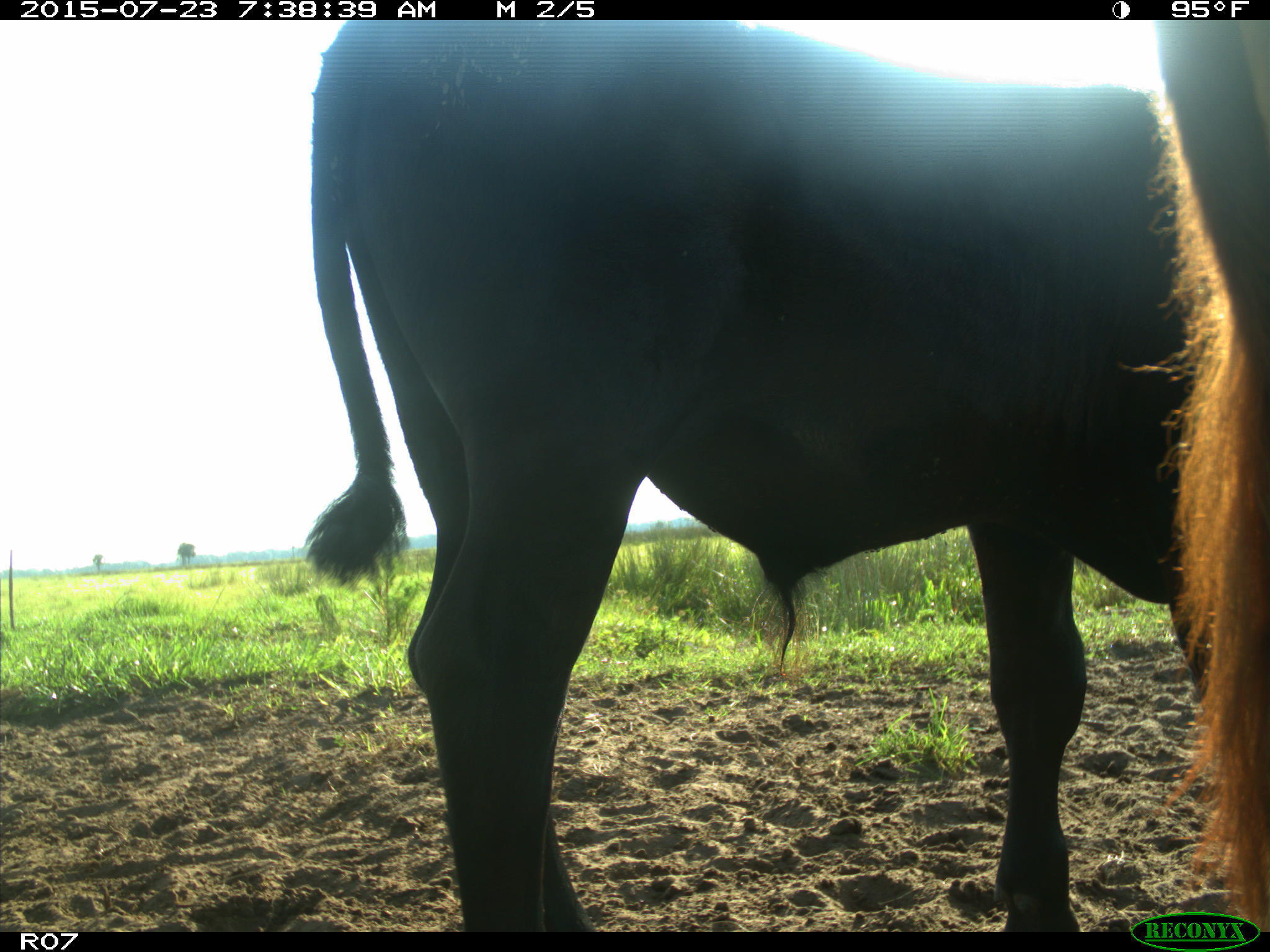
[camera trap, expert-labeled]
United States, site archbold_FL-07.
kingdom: Animalia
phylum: Chordata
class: Mammalia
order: Artiodactyla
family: Bovidae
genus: Bos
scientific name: Bos taurus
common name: domestic cow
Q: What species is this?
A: Bos taurus (domestic cow).